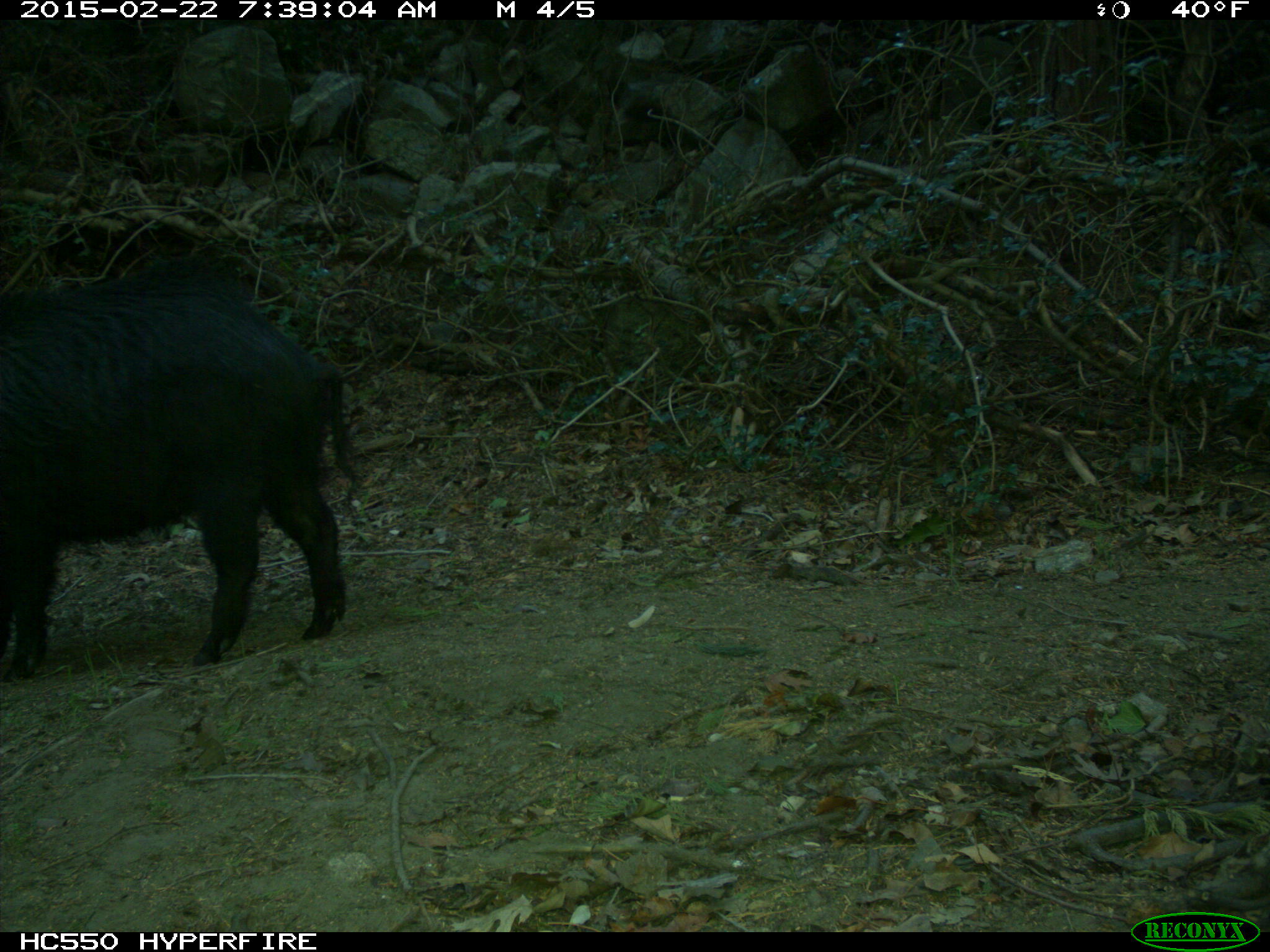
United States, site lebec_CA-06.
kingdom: Animalia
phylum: Chordata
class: Mammalia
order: Artiodactyla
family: Suidae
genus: Sus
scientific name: Sus scrofa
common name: wild boar